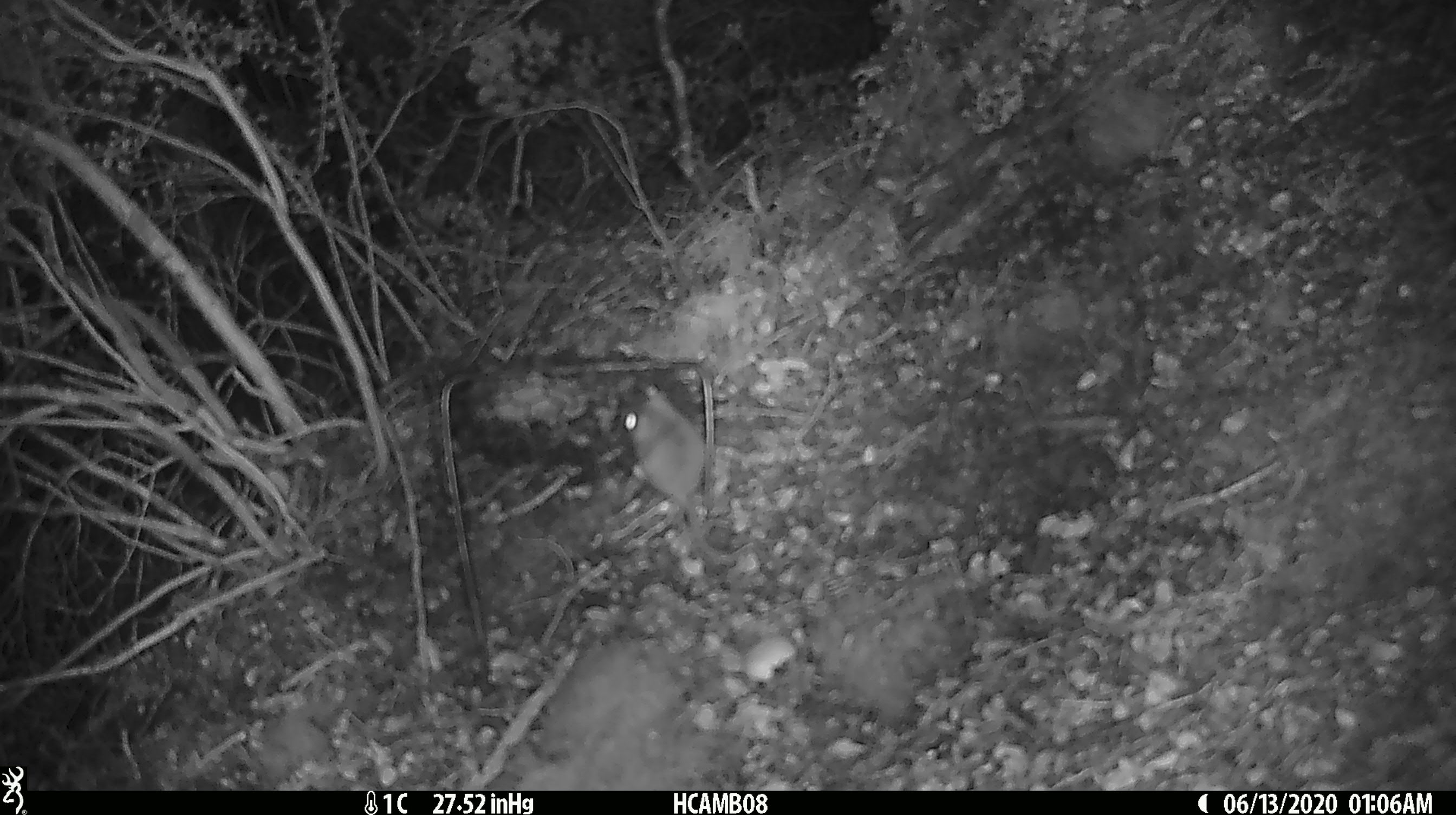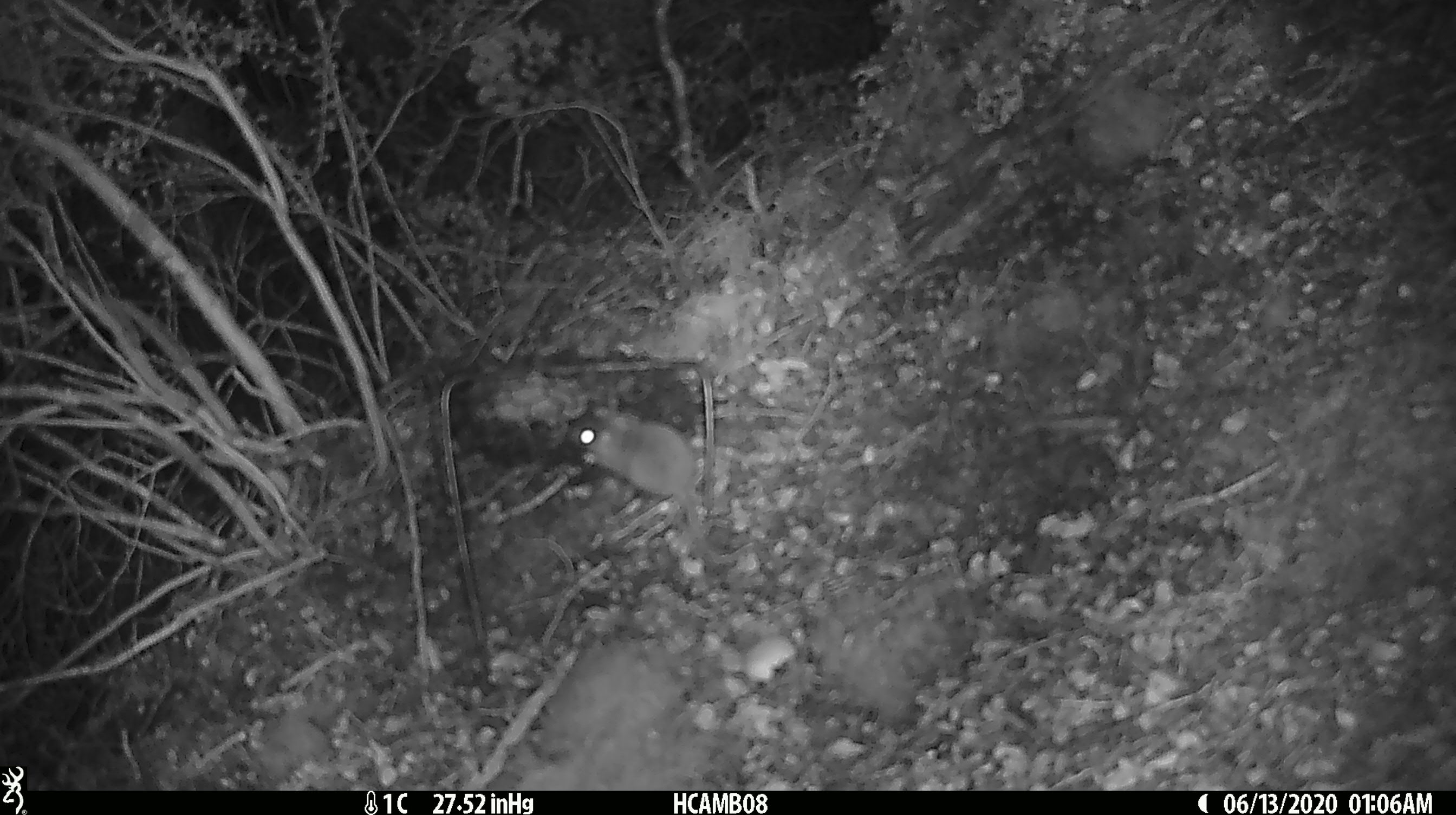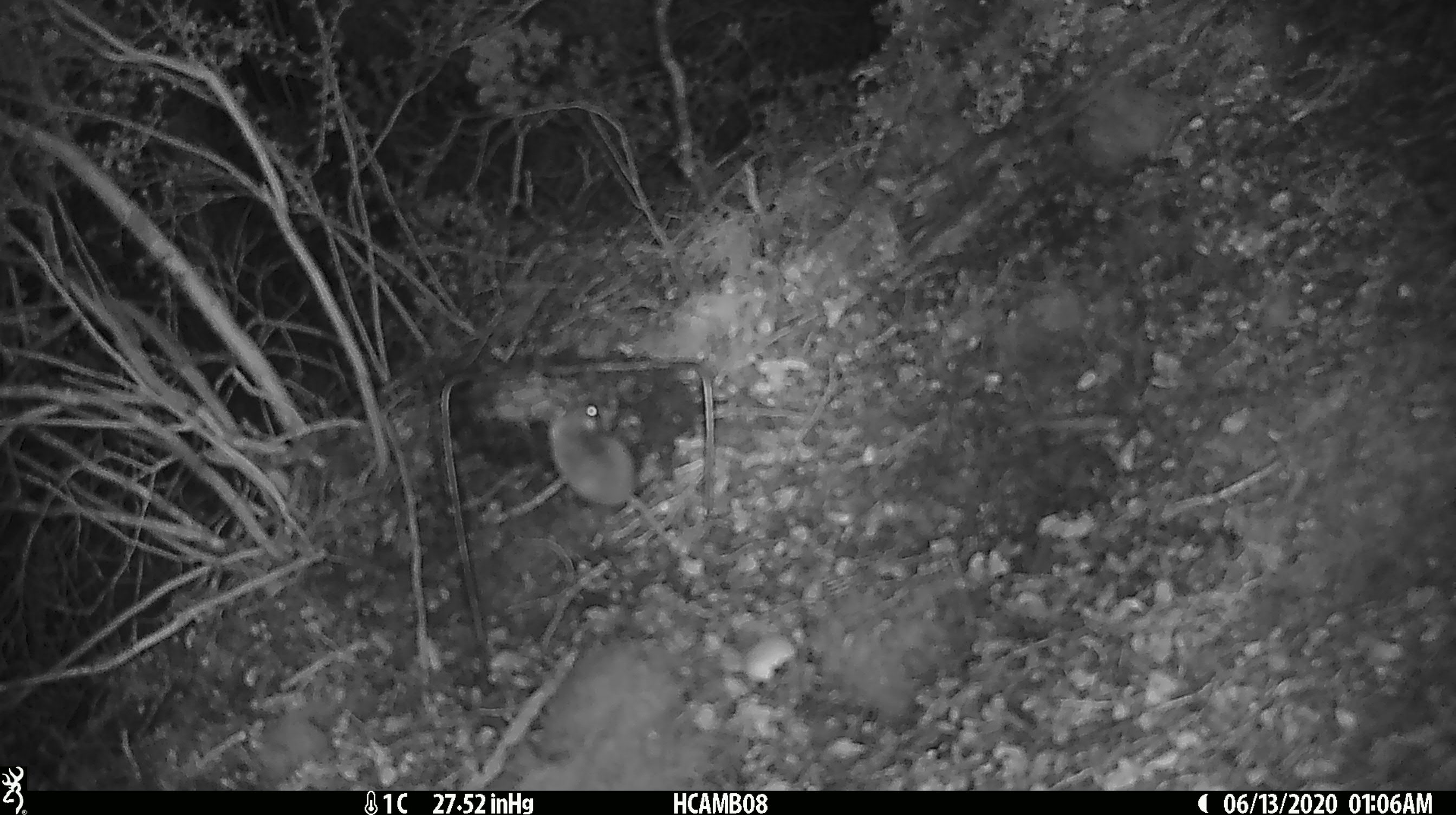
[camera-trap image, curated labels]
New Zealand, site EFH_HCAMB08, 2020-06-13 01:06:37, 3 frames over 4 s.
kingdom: Animalia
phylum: Chordata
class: Mammalia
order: Rodentia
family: Muridae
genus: Mus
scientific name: Mus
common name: mouse